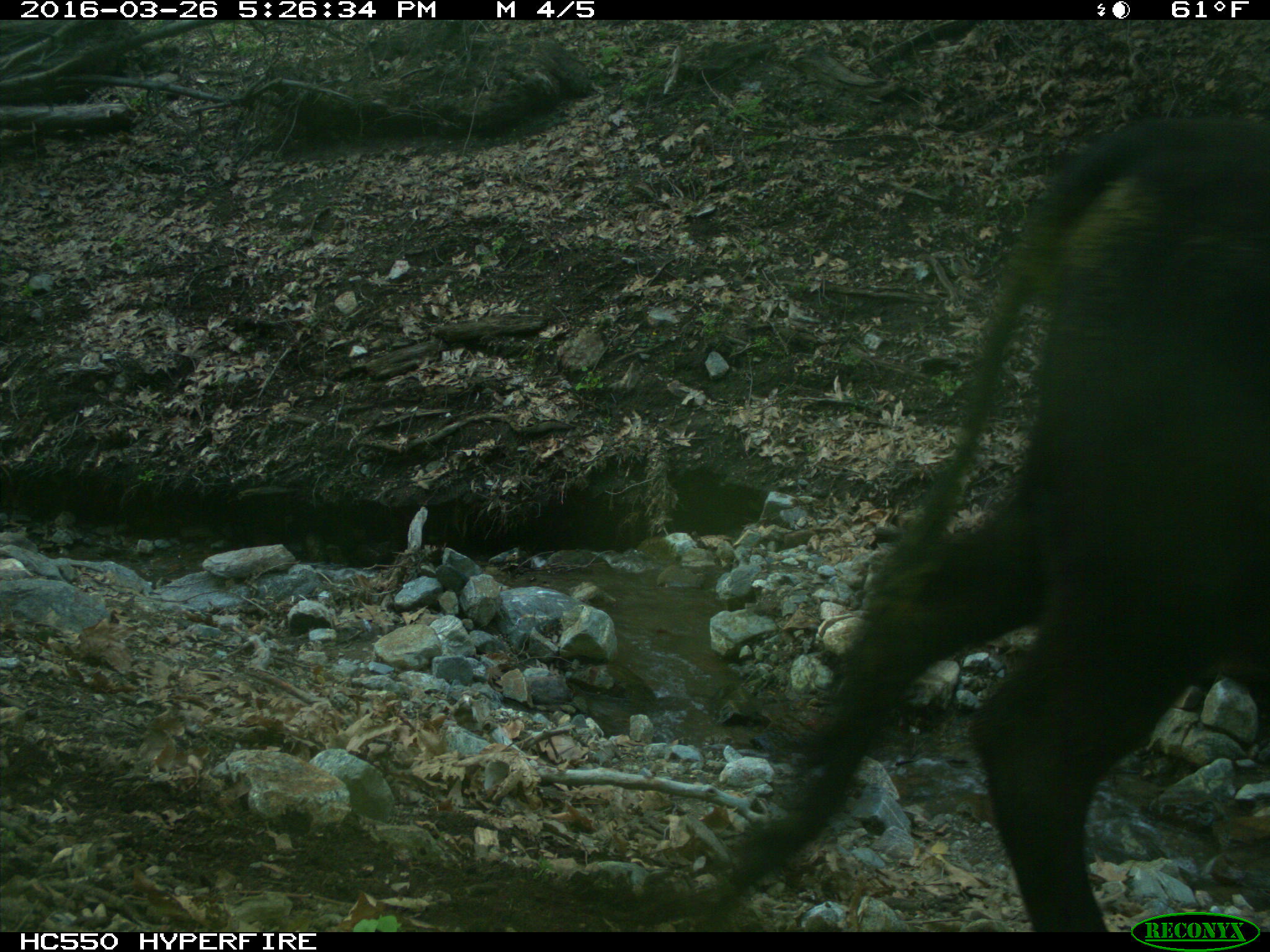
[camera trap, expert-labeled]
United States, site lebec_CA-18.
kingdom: Animalia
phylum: Chordata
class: Mammalia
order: Artiodactyla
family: Bovidae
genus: Bos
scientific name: Bos taurus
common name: domestic cow